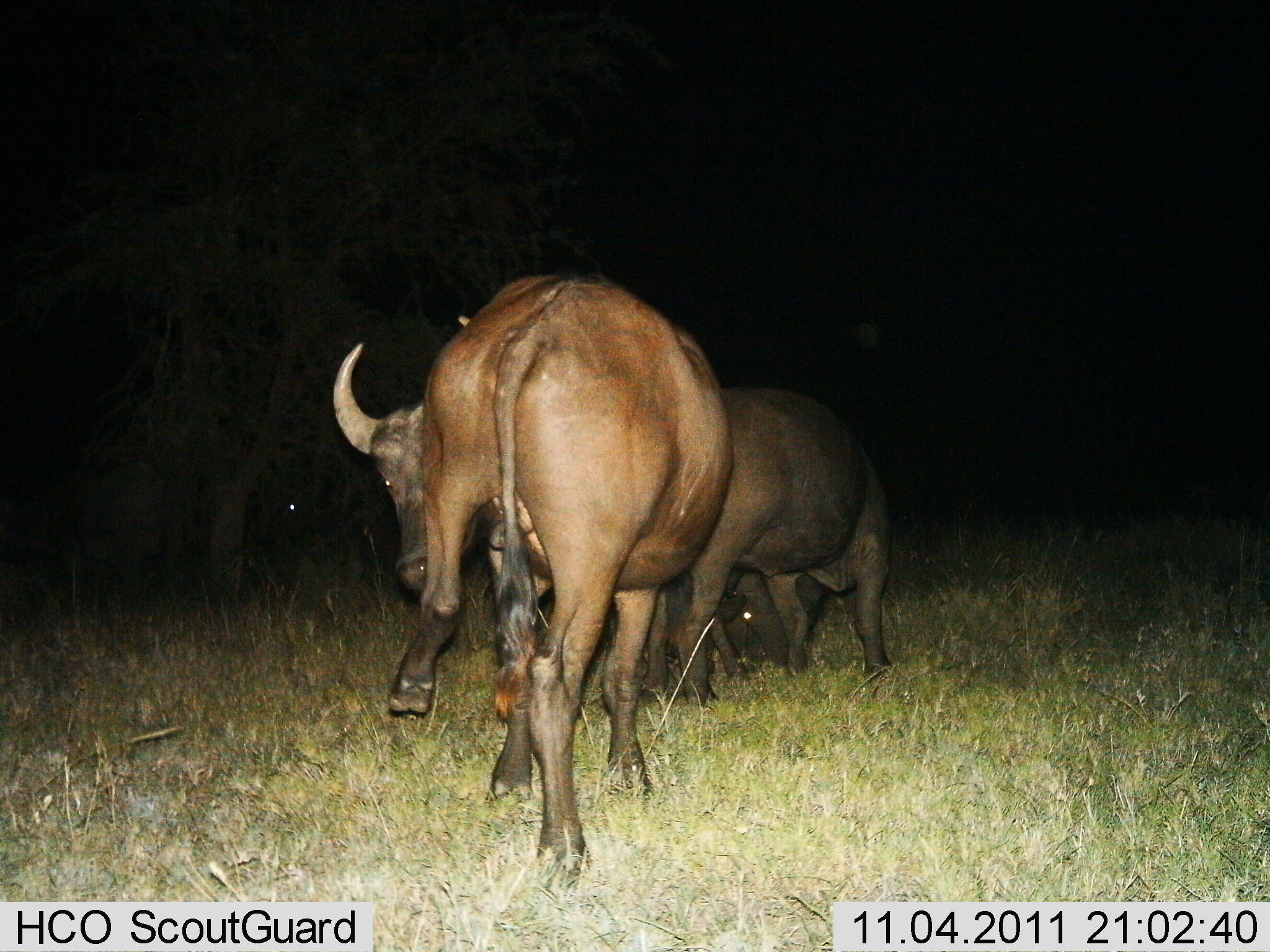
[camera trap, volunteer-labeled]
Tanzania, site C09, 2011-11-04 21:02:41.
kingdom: Animalia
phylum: Chordata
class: Mammalia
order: Artiodactyla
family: Bovidae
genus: Connochaetes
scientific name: Connochaetes taurinus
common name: blue wildebeest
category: wildebeest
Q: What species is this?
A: Wildebeest (blue wildebeest) (Connochaetes taurinus).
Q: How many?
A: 3.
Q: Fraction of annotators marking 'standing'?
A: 64%.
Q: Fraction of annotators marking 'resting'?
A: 18%.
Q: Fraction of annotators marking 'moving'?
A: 18%.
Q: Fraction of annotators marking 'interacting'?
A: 9%.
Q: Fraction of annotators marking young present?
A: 9%.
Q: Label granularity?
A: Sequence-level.